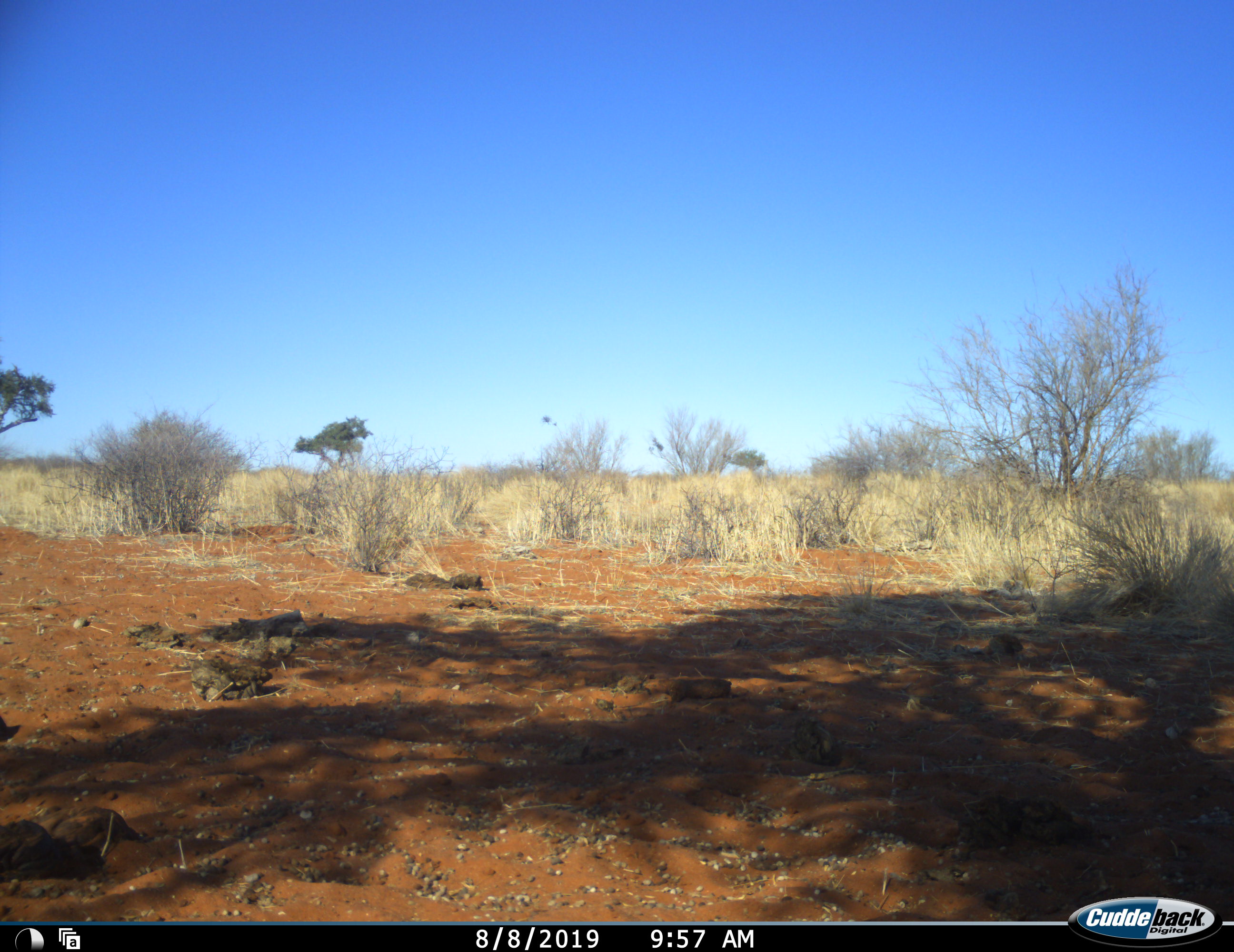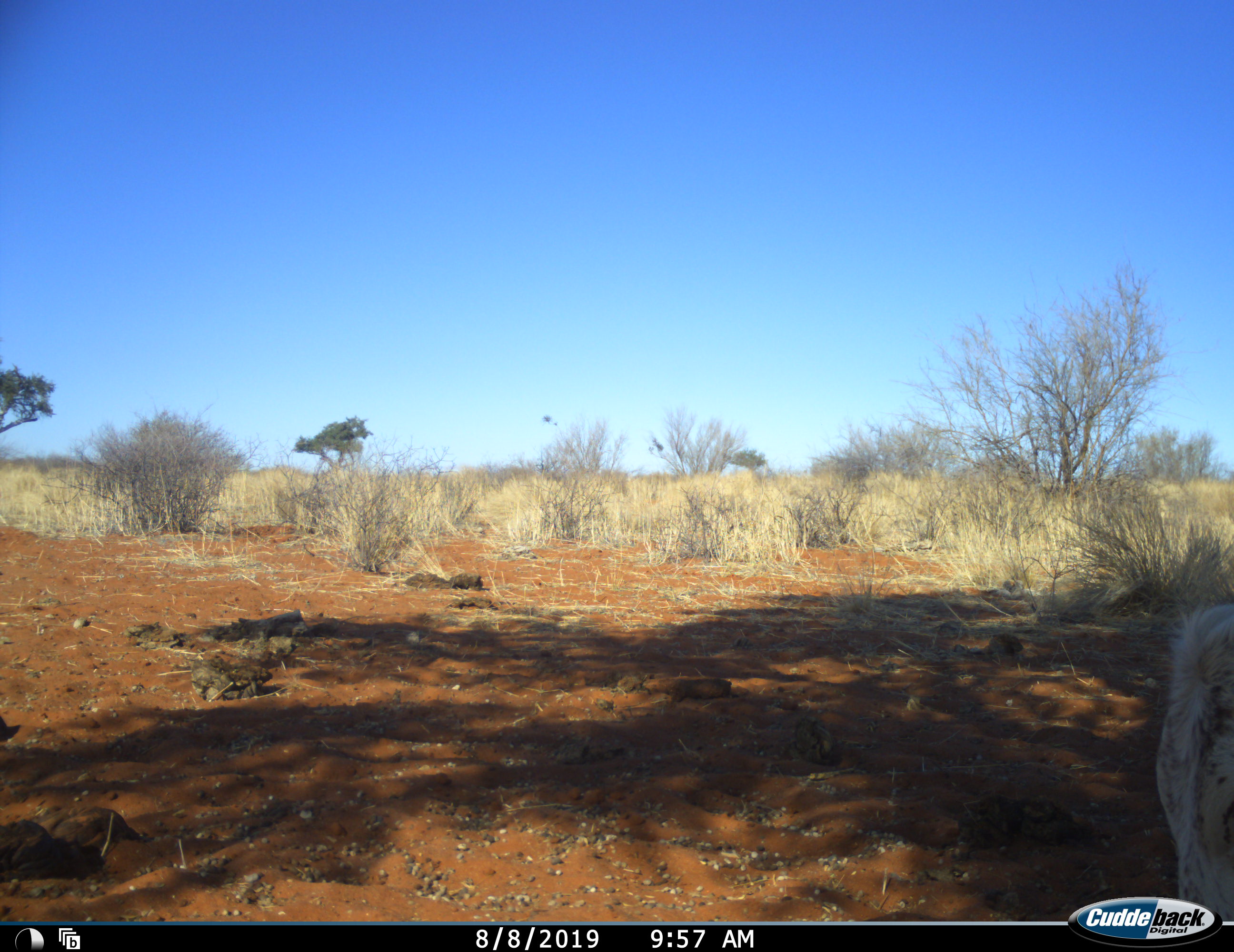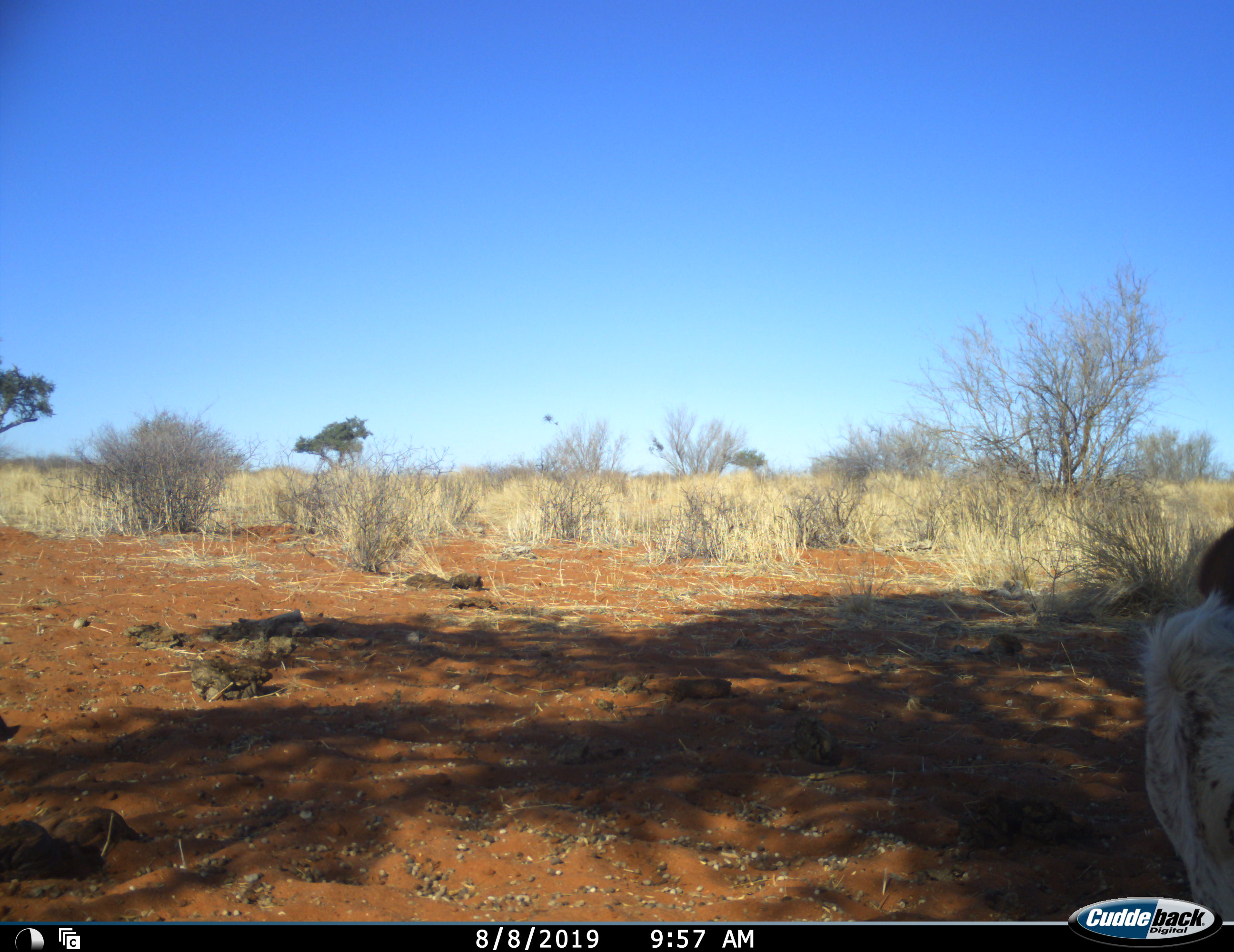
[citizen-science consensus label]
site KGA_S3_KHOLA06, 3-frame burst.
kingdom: Animalia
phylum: Chordata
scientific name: Vertebrata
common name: domestic animal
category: domesticanimal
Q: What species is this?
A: Domesticanimal (domestic animal) (Vertebrata).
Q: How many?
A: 1.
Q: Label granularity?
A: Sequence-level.